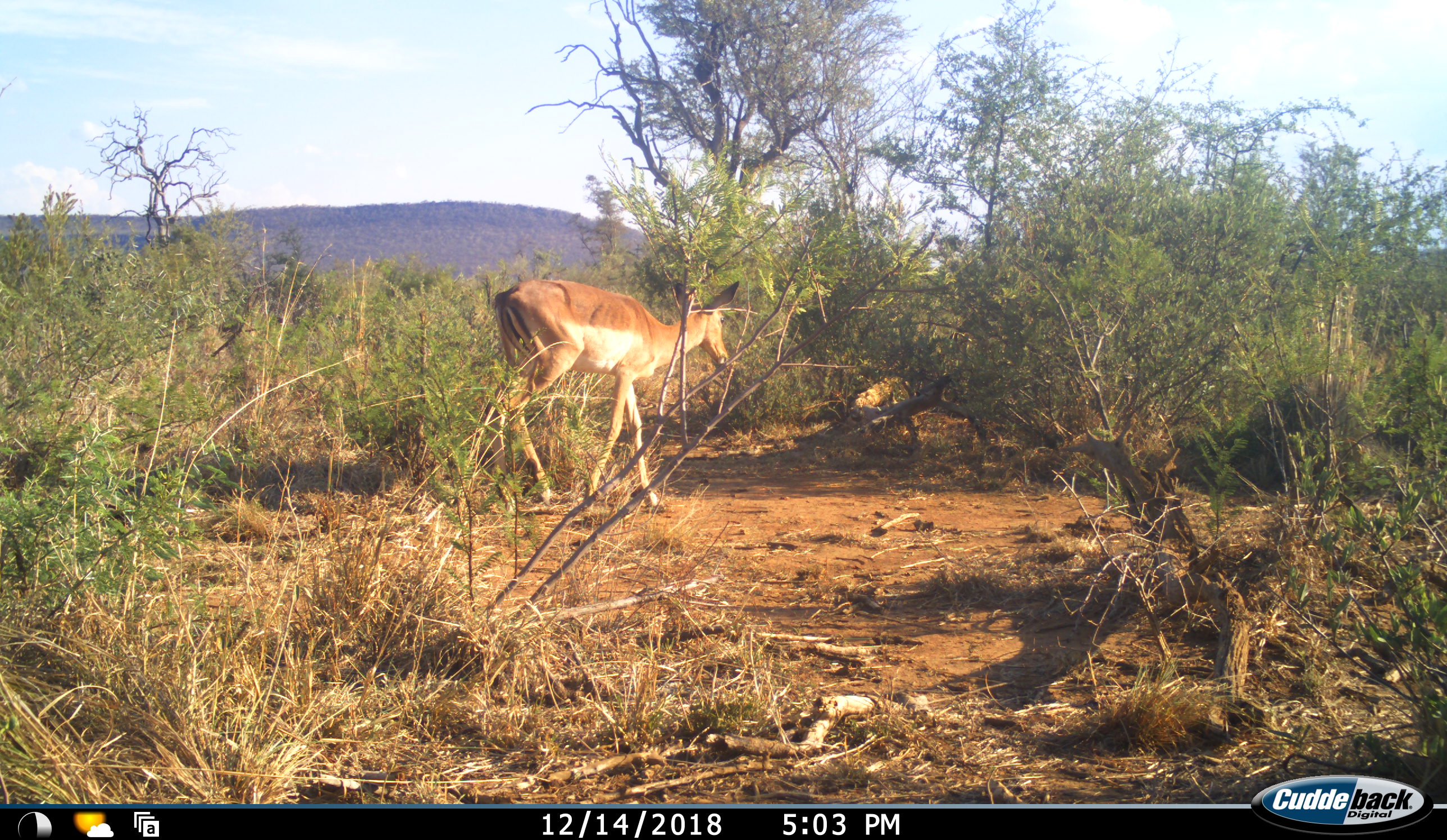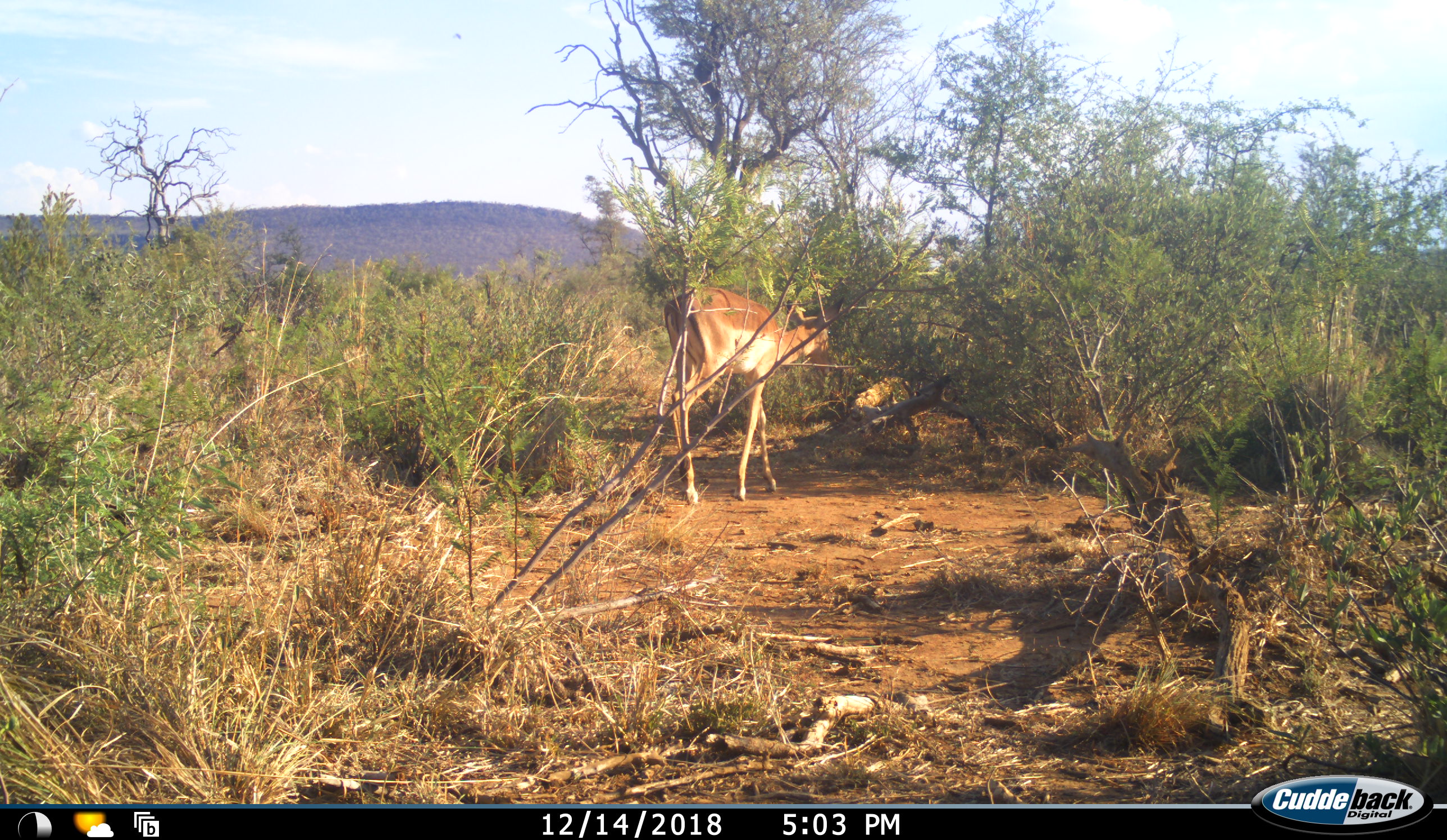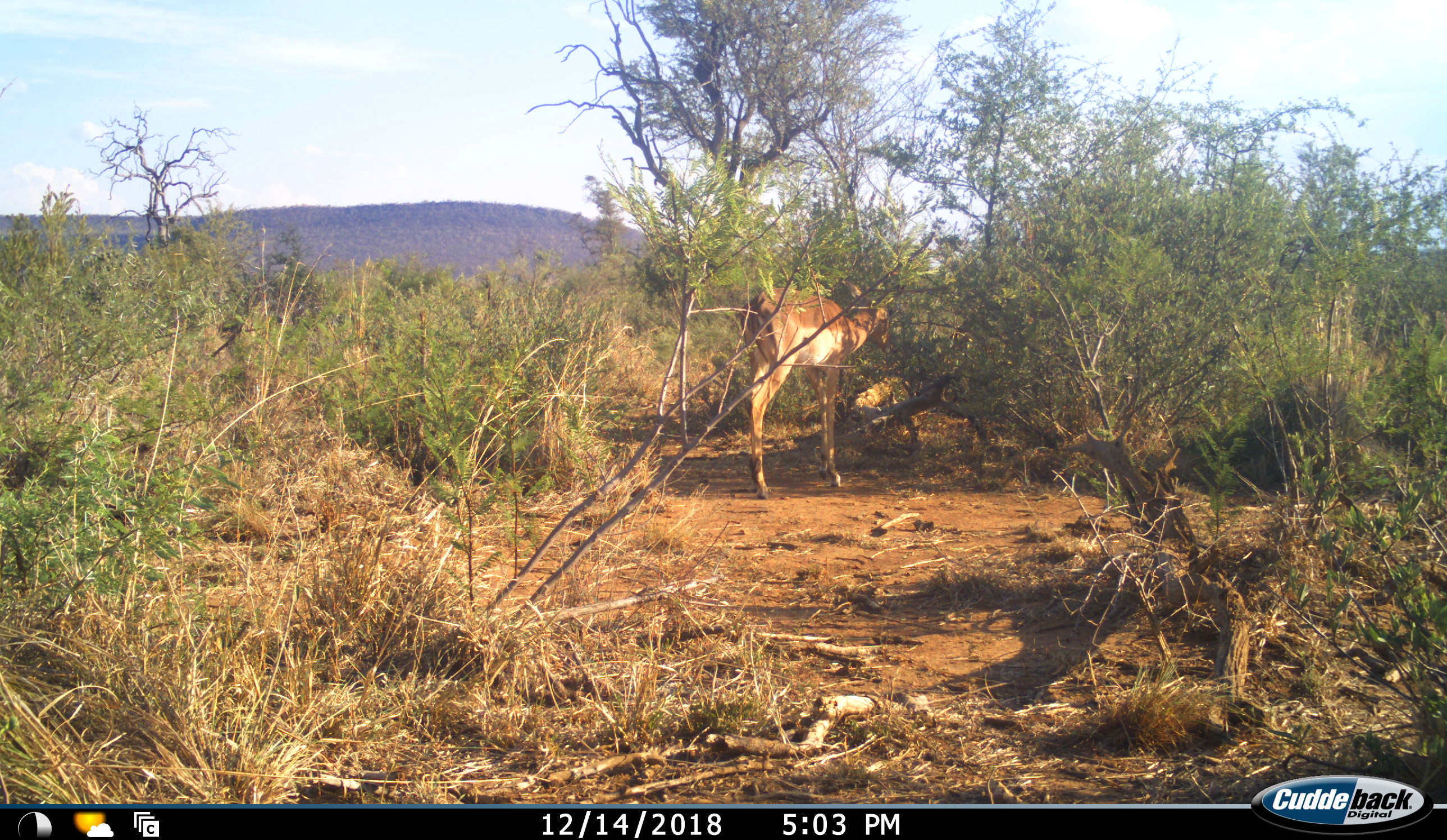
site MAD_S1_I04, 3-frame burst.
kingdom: Animalia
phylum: Chordata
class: Mammalia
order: Artiodactyla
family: Bovidae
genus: Aepyceros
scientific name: Aepyceros melampus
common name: impala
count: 1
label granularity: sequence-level